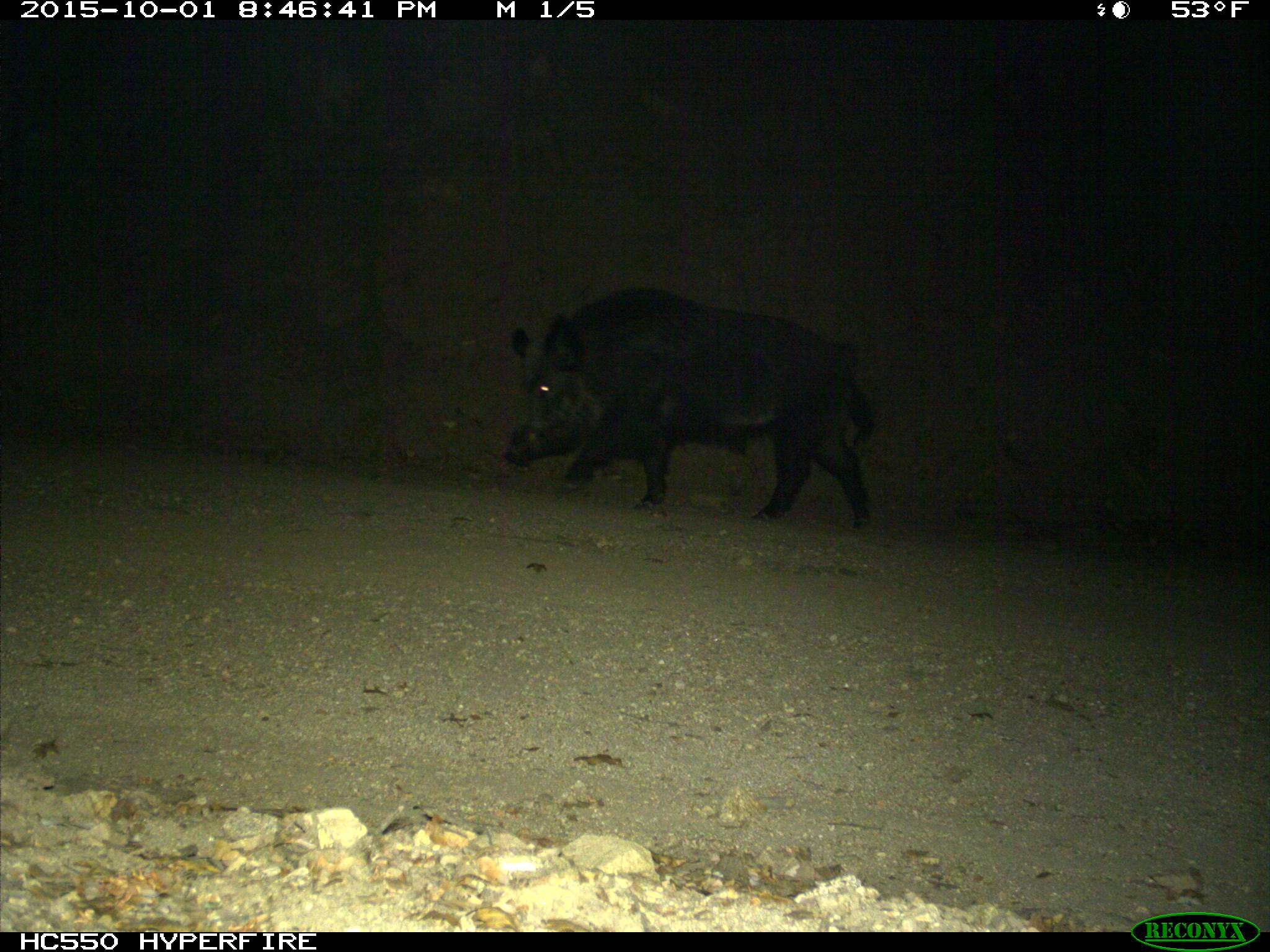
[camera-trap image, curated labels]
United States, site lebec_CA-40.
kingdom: Animalia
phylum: Chordata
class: Mammalia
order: Artiodactyla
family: Suidae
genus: Sus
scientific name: Sus scrofa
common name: wild boar